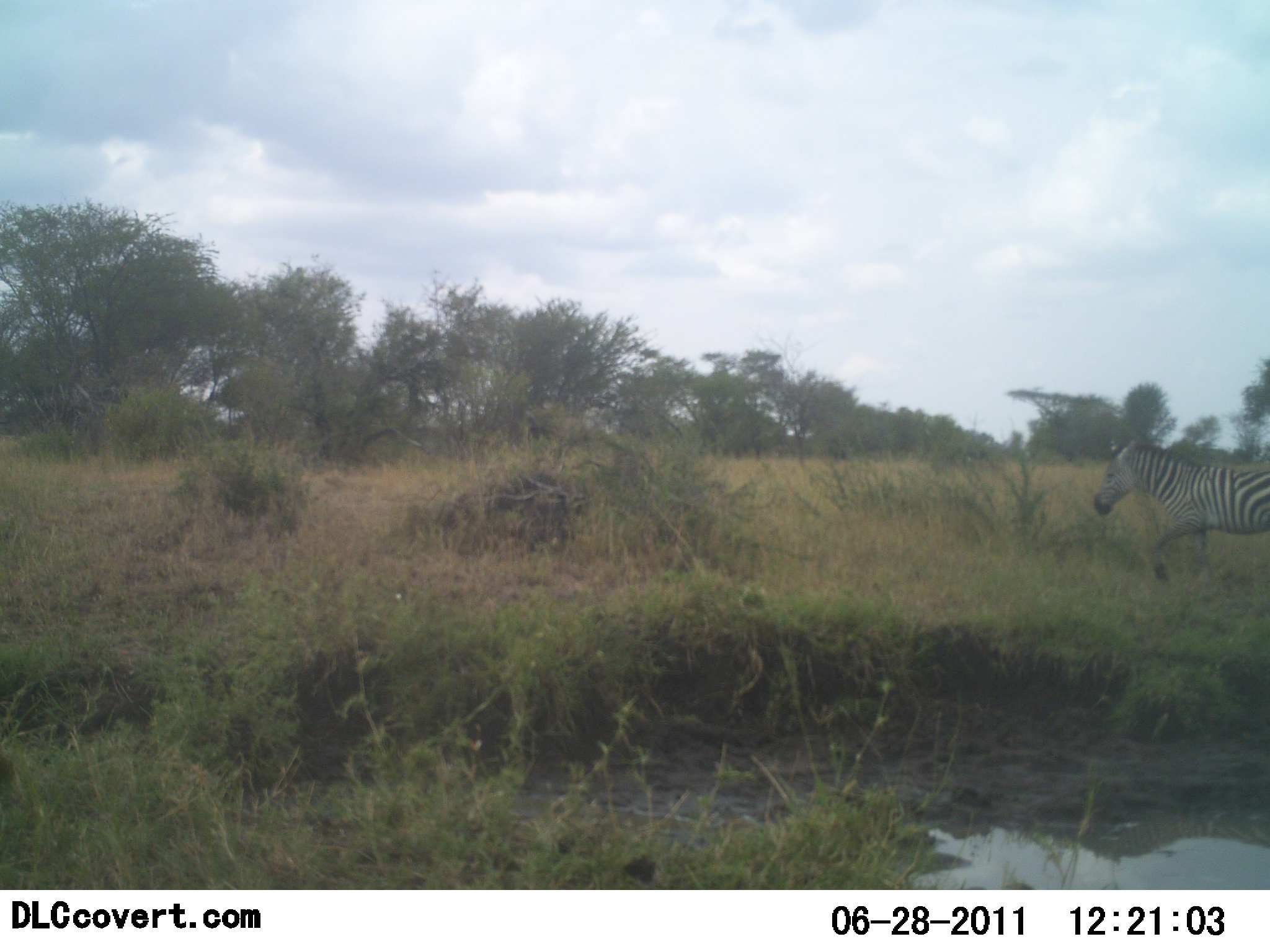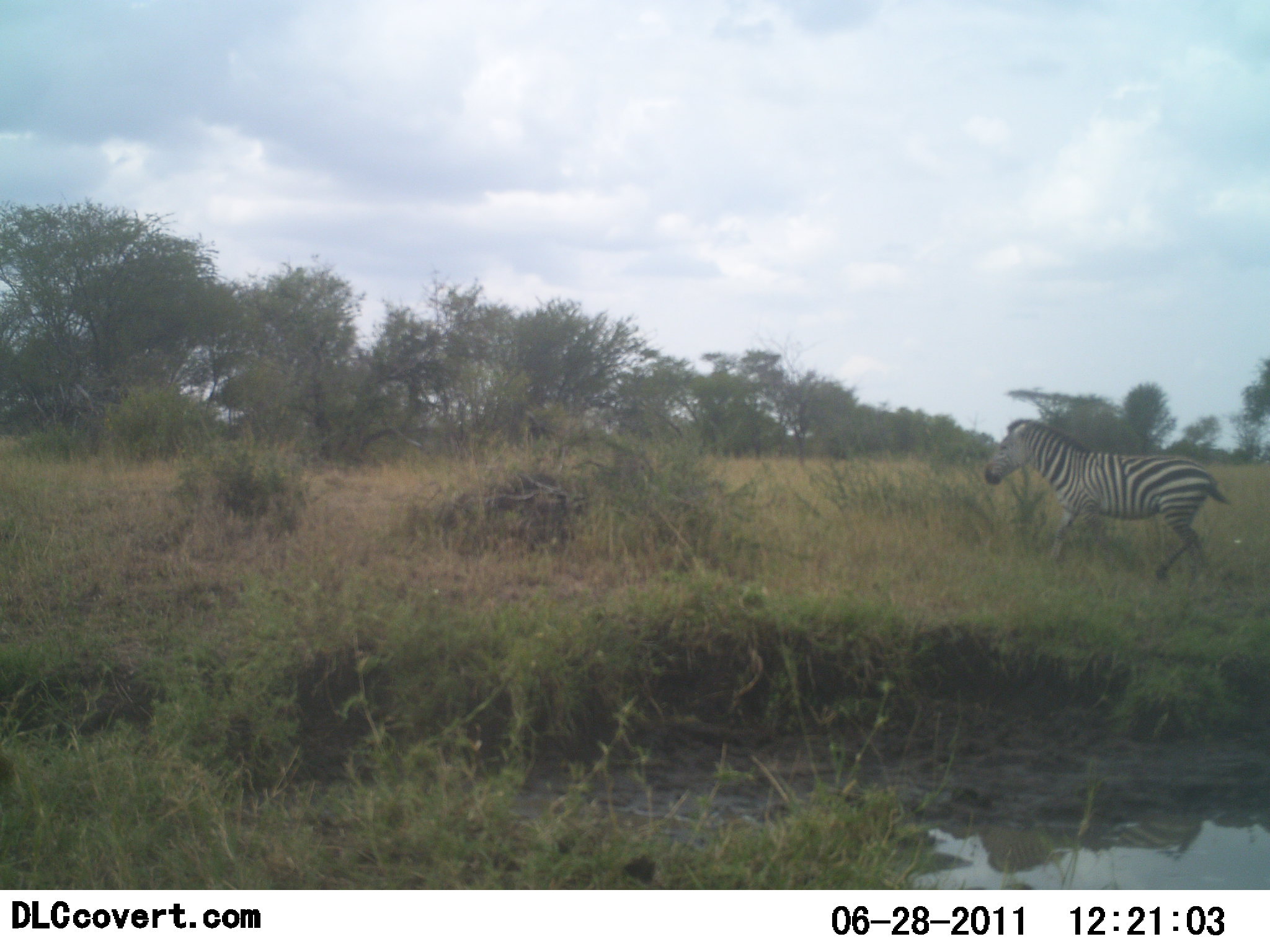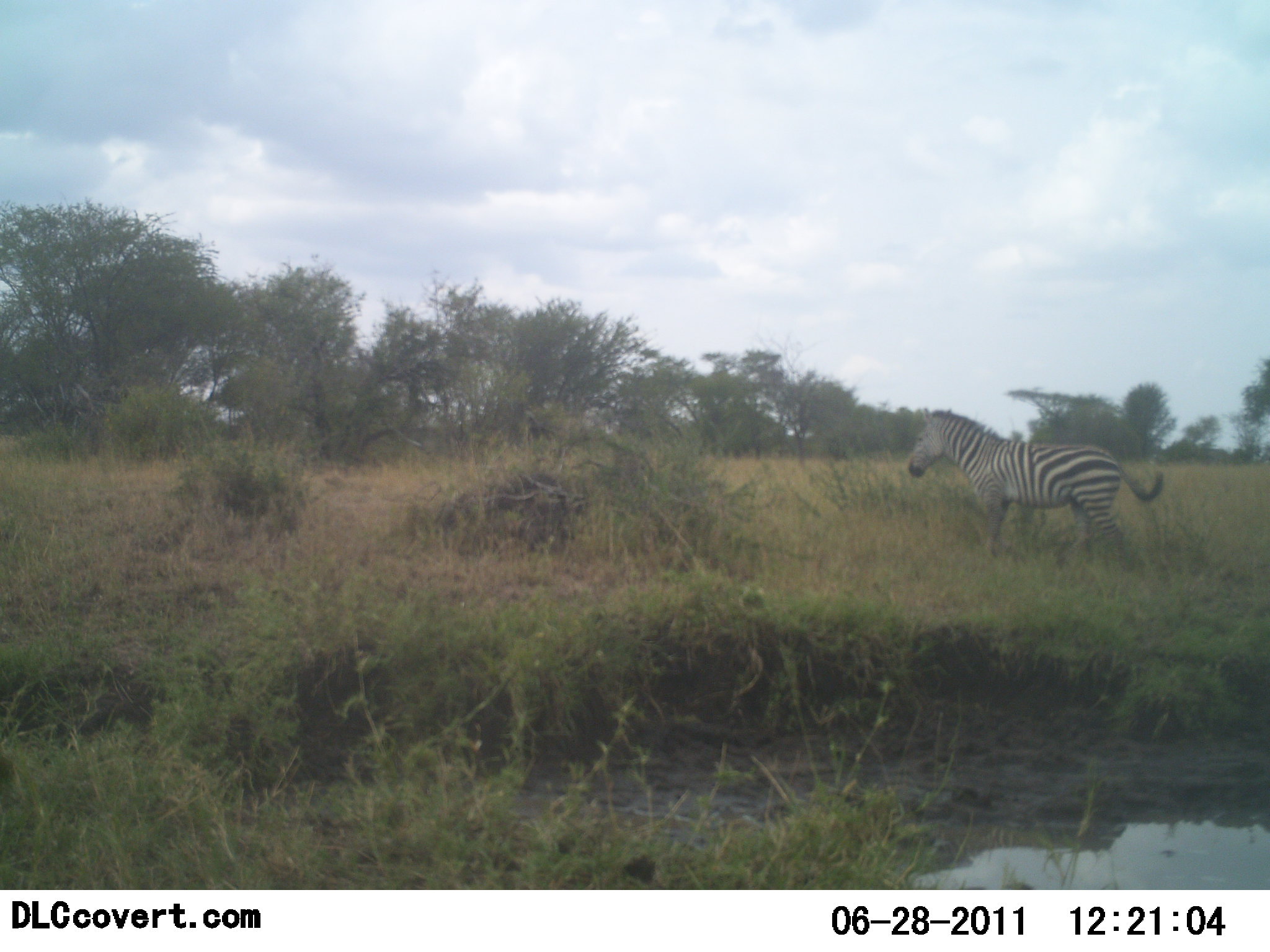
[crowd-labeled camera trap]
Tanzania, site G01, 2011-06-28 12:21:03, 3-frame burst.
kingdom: Animalia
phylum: Chordata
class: Mammalia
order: Perissodactyla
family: Equidae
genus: Equus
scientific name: Equus quagga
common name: plains zebra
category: zebra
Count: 1.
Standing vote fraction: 9%.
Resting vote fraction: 0%.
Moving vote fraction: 100%.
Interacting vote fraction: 0%.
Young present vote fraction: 0%.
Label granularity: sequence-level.